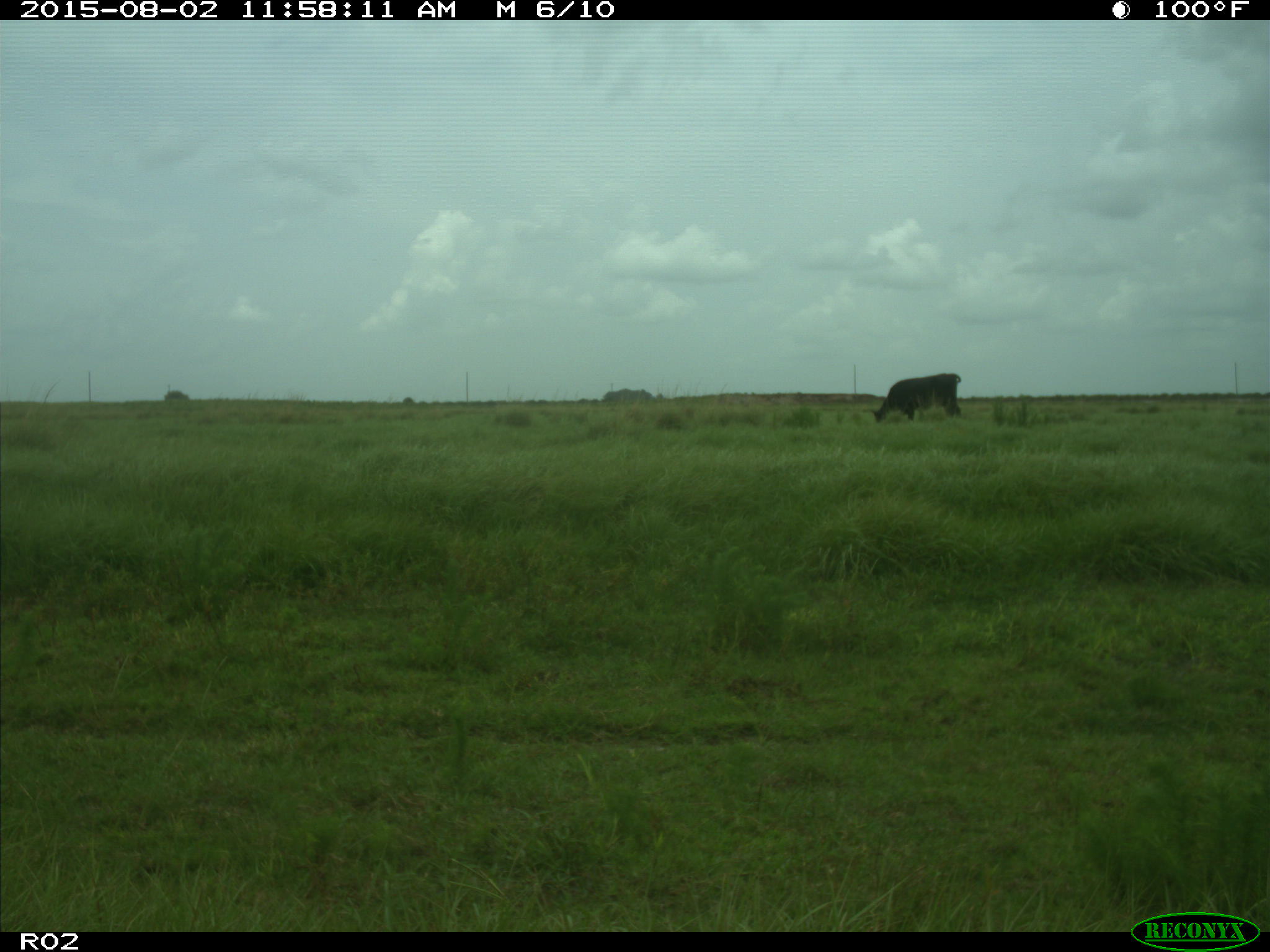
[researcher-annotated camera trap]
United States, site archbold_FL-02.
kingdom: Animalia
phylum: Chordata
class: Mammalia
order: Artiodactyla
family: Bovidae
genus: Bos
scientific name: Bos taurus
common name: domestic cow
Bos taurus (domestic cow).